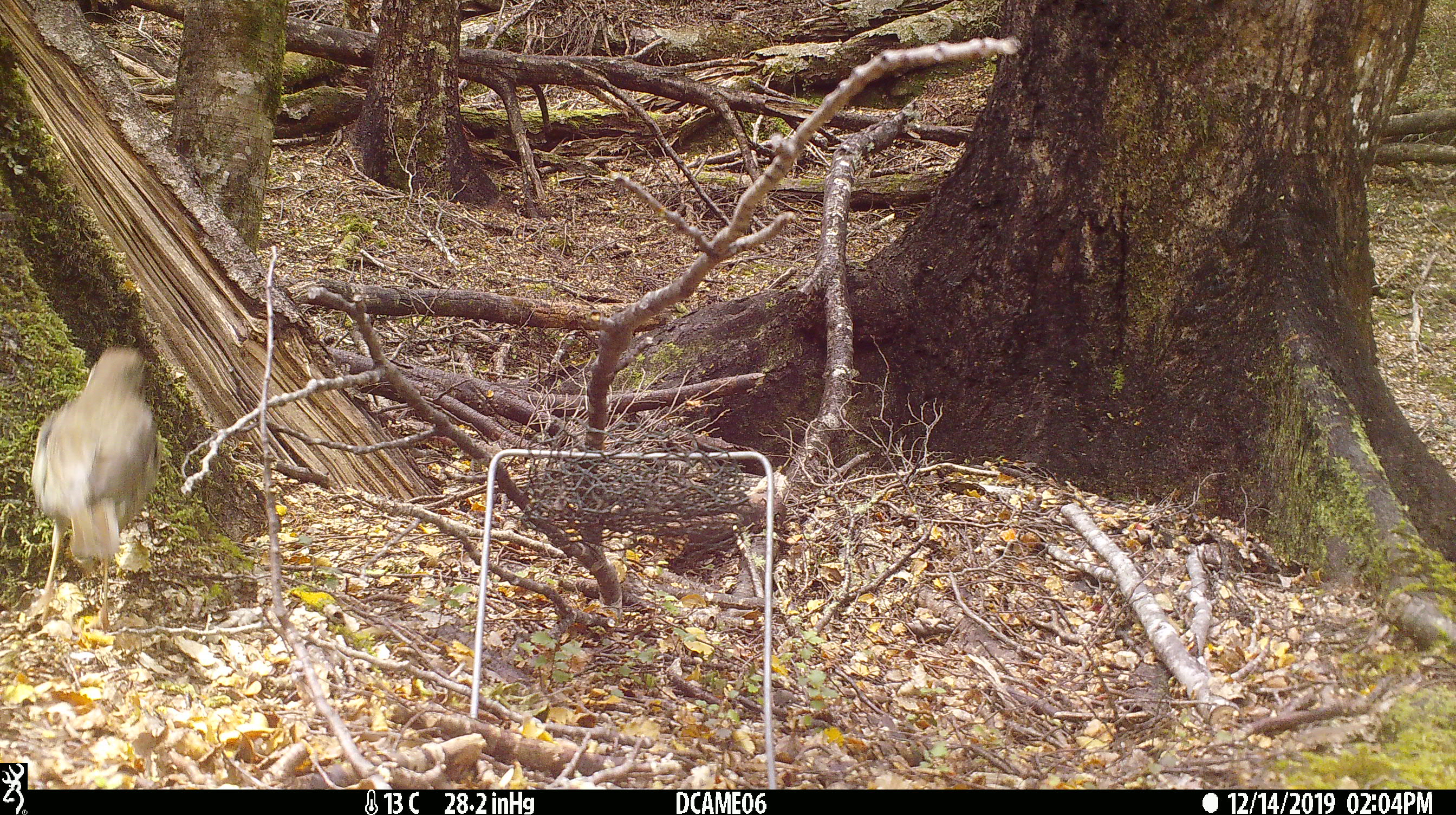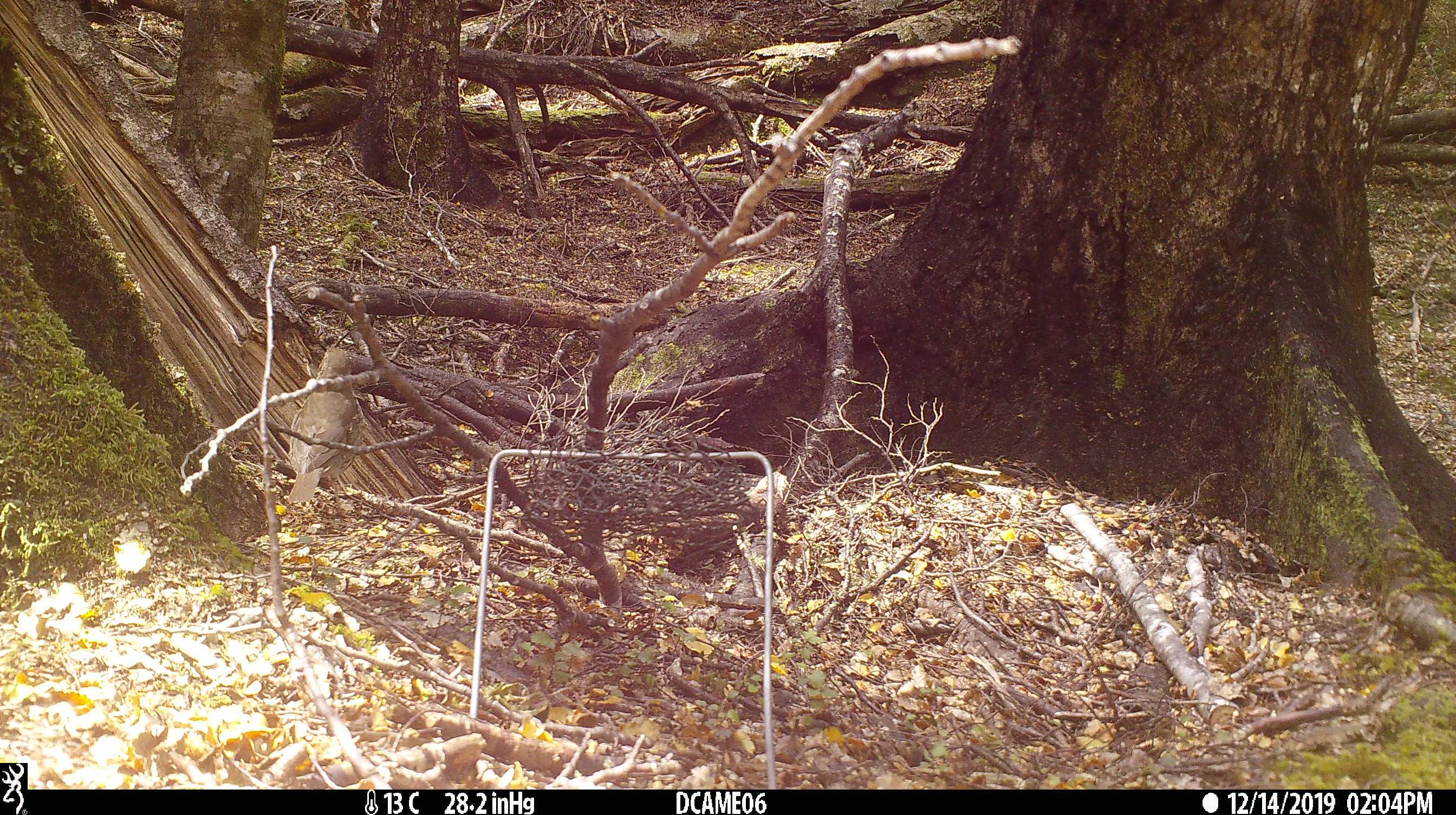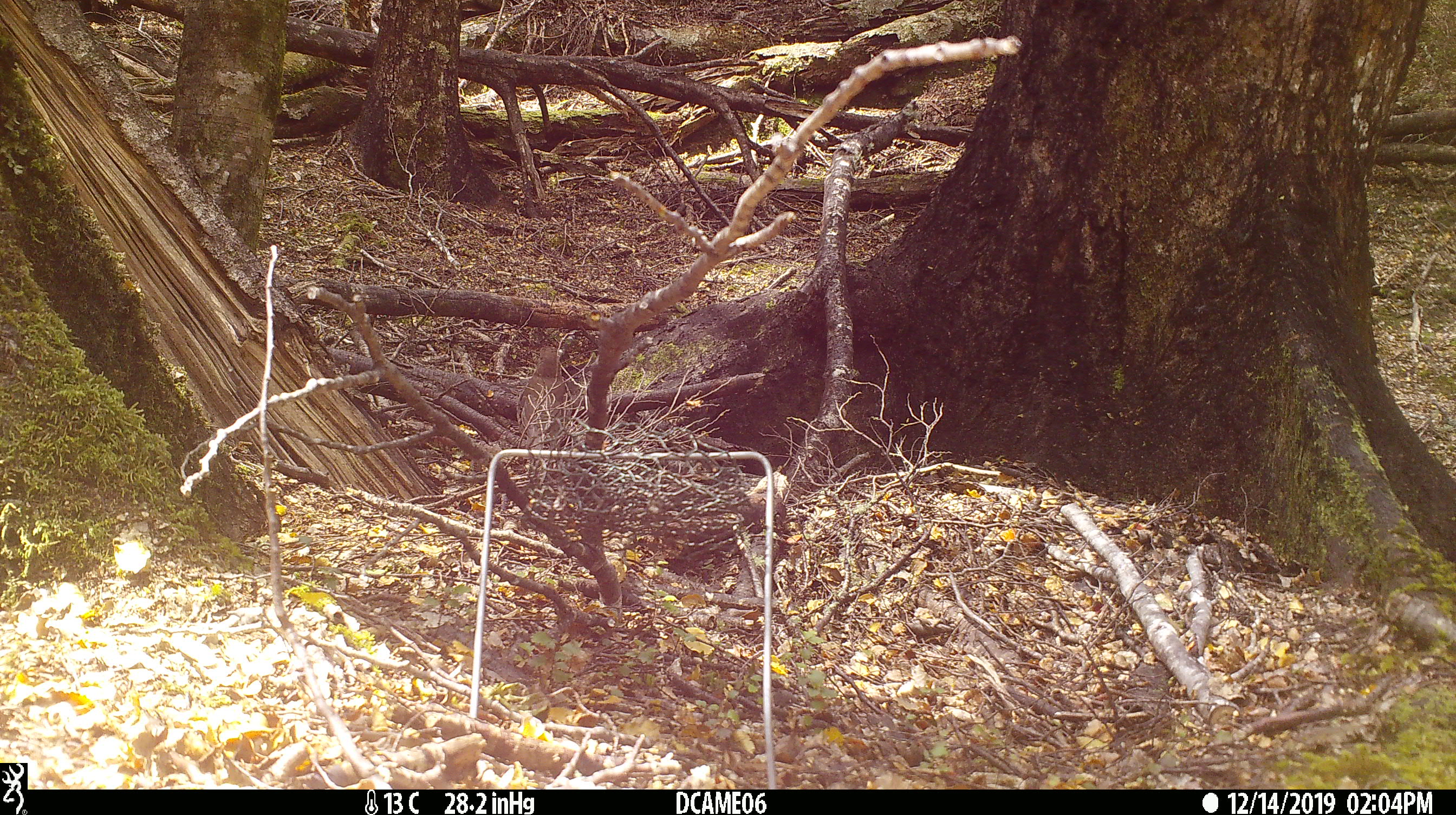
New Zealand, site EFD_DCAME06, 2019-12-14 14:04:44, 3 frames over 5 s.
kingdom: Animalia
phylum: Chordata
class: Aves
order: Passeriformes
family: Turdidae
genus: Turdus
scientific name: Turdus merula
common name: eurasian blackbird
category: blackbird